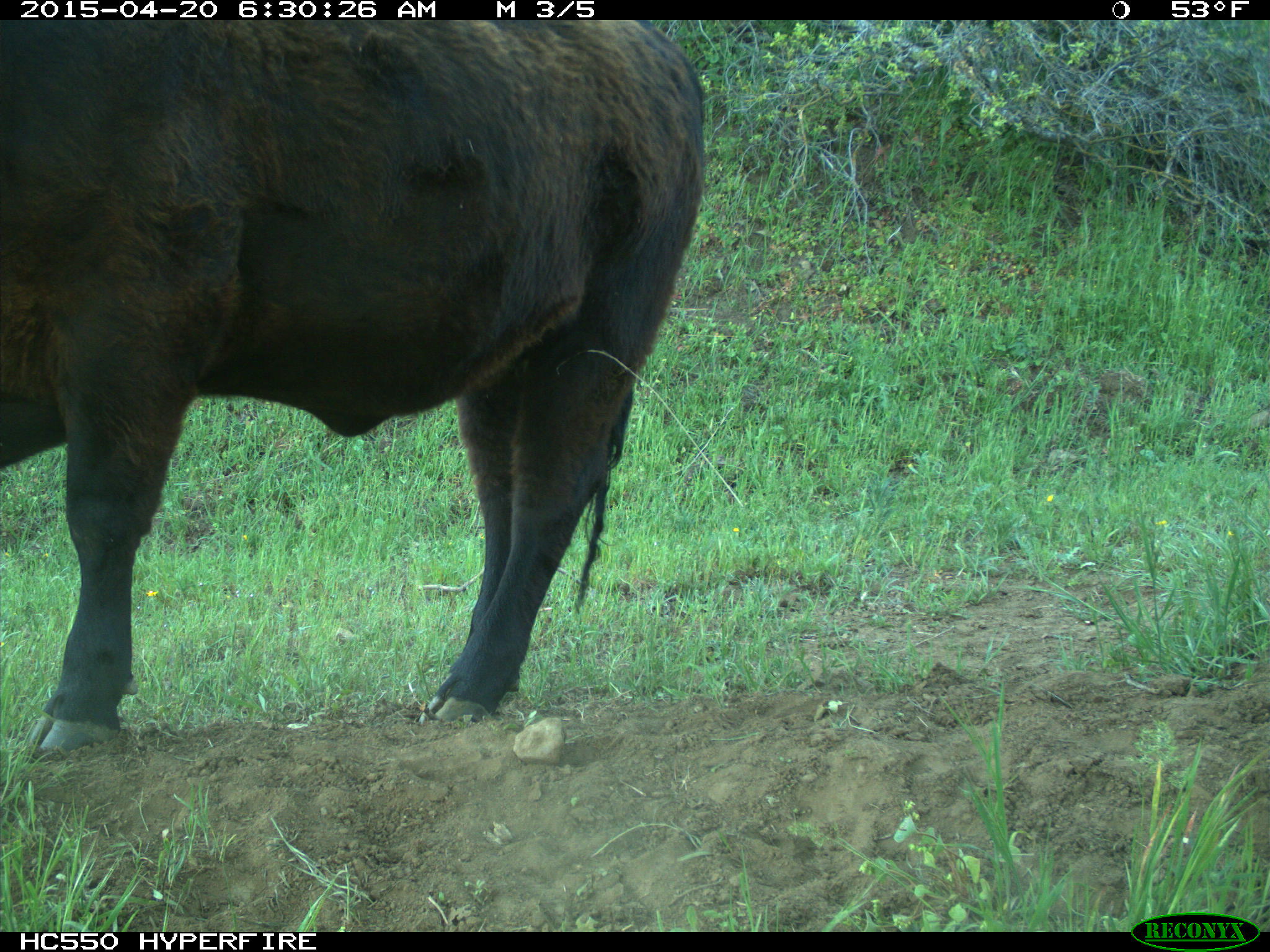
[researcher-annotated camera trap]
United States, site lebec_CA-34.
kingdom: Animalia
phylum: Chordata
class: Mammalia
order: Artiodactyla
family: Bovidae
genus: Bos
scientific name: Bos taurus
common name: domestic cow